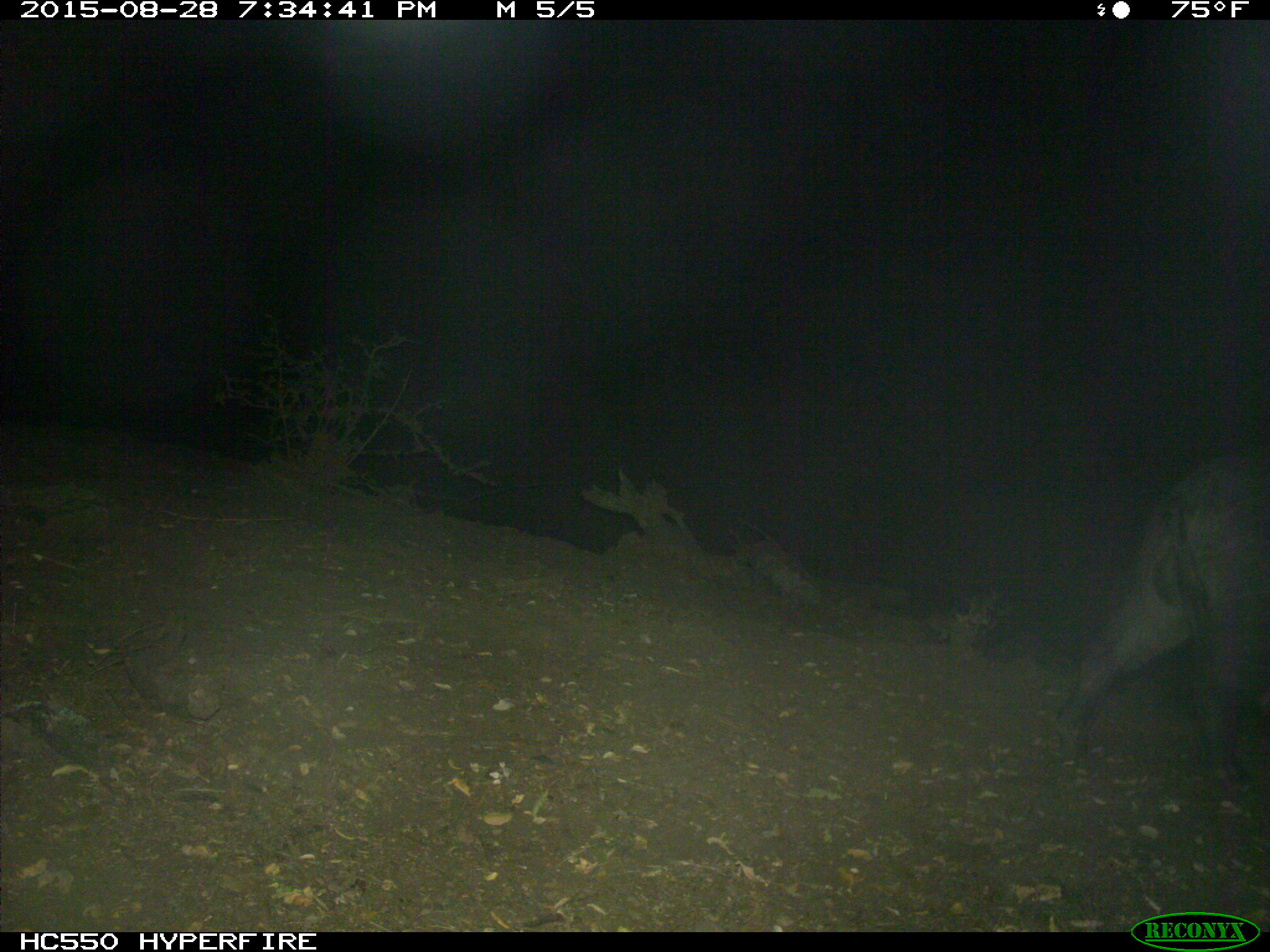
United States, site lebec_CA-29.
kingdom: Animalia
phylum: Chordata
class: Mammalia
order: Artiodactyla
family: Suidae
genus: Sus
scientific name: Sus scrofa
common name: wild boar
Sus scrofa (wild boar).